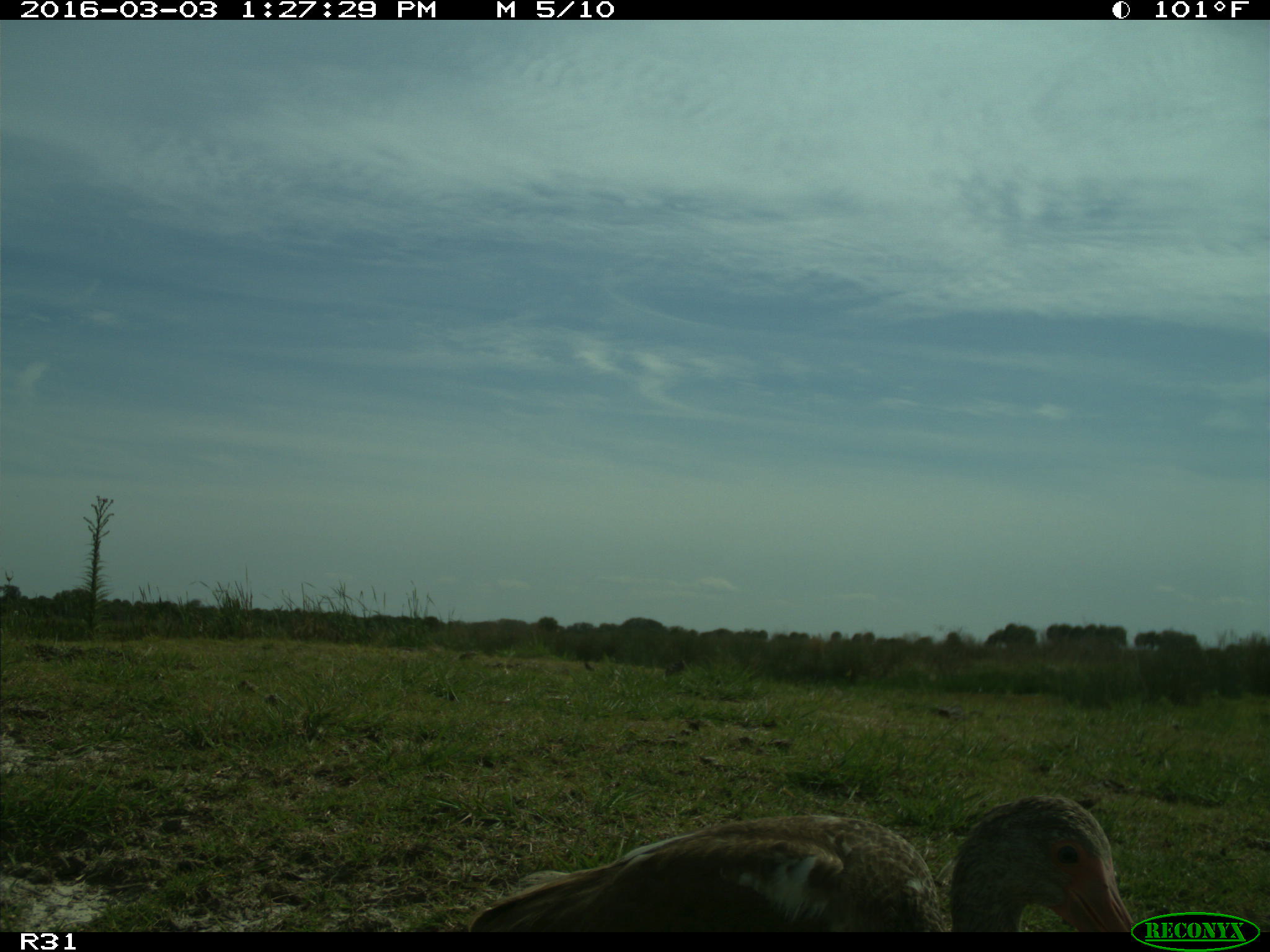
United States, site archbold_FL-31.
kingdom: Animalia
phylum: Chordata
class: Aves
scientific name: Aves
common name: birds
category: unidentified bird